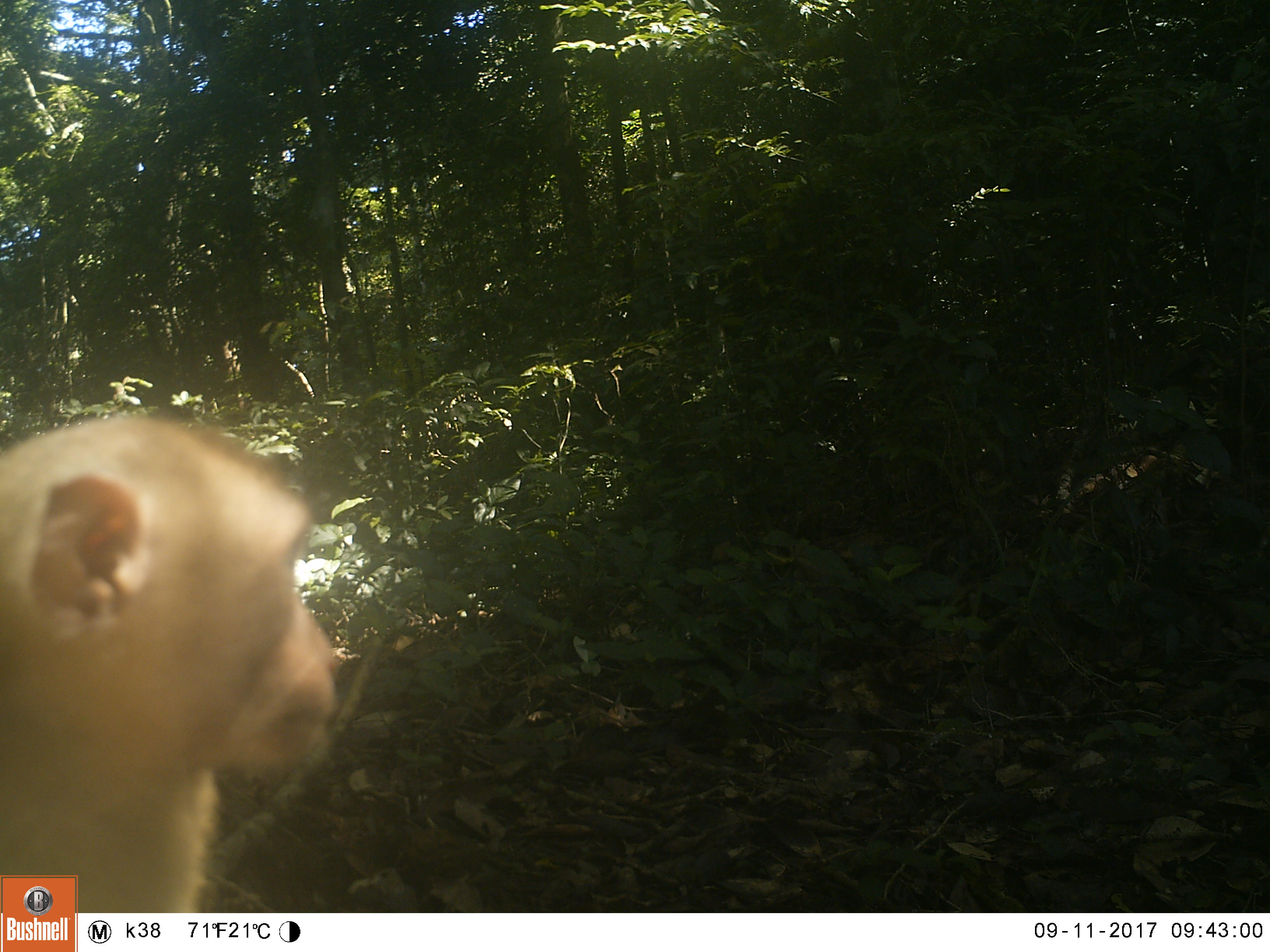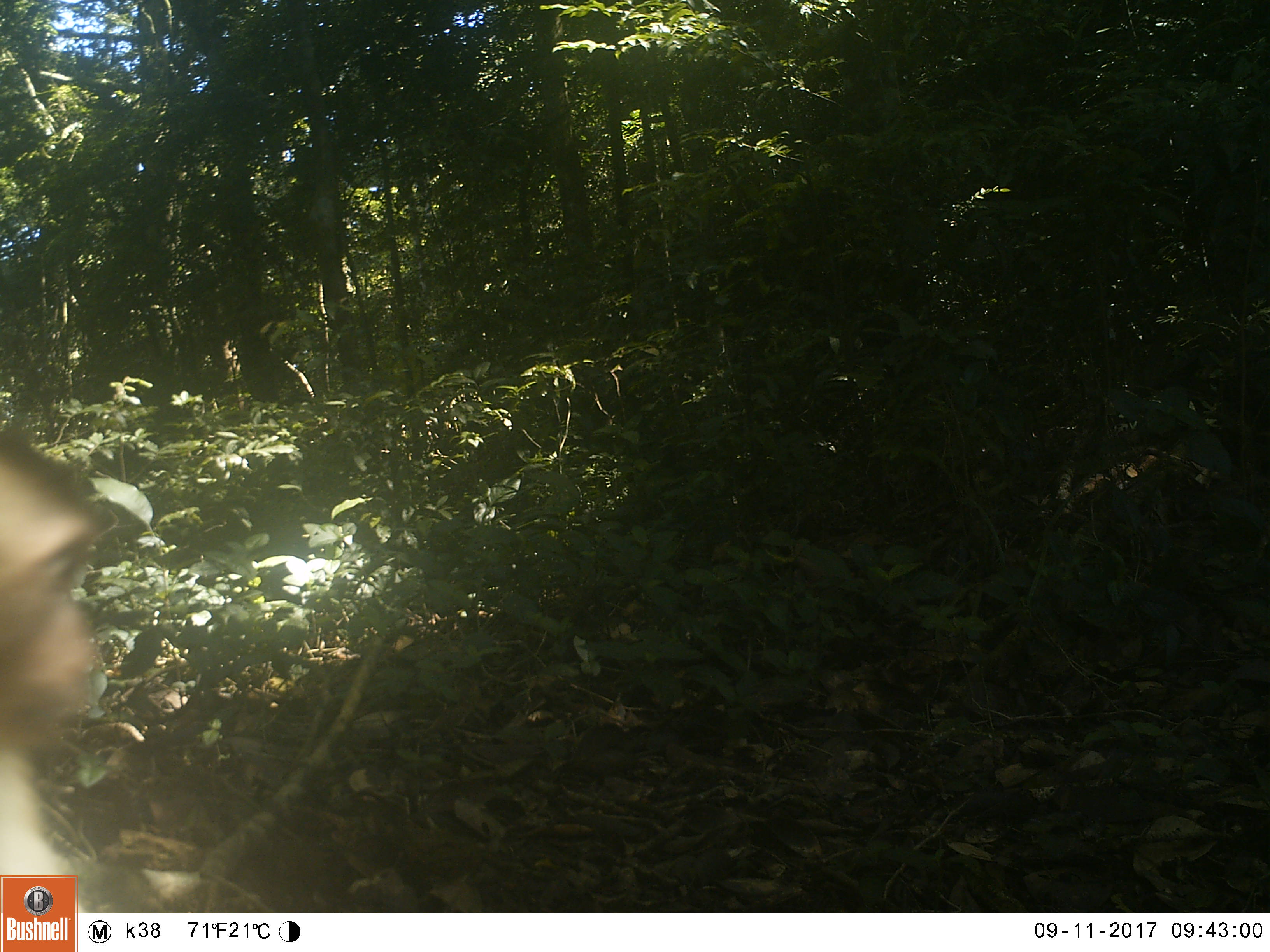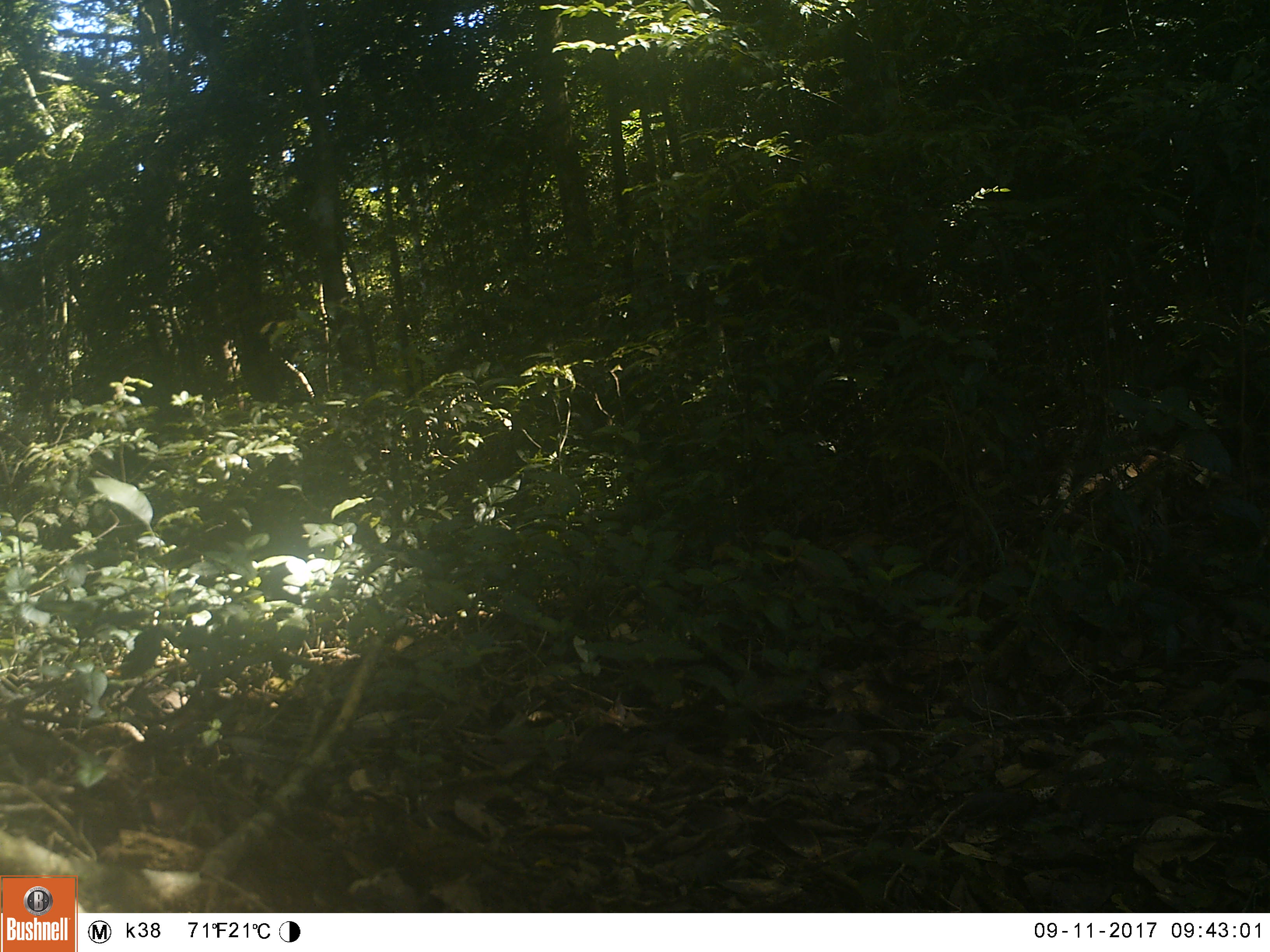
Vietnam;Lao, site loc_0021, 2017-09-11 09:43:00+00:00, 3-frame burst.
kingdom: Animalia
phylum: Chordata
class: Mammalia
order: Primates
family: Cercopithecidae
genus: Macaca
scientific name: Macaca nemestrina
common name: pig-tailed macaque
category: pig tailed macaque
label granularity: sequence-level